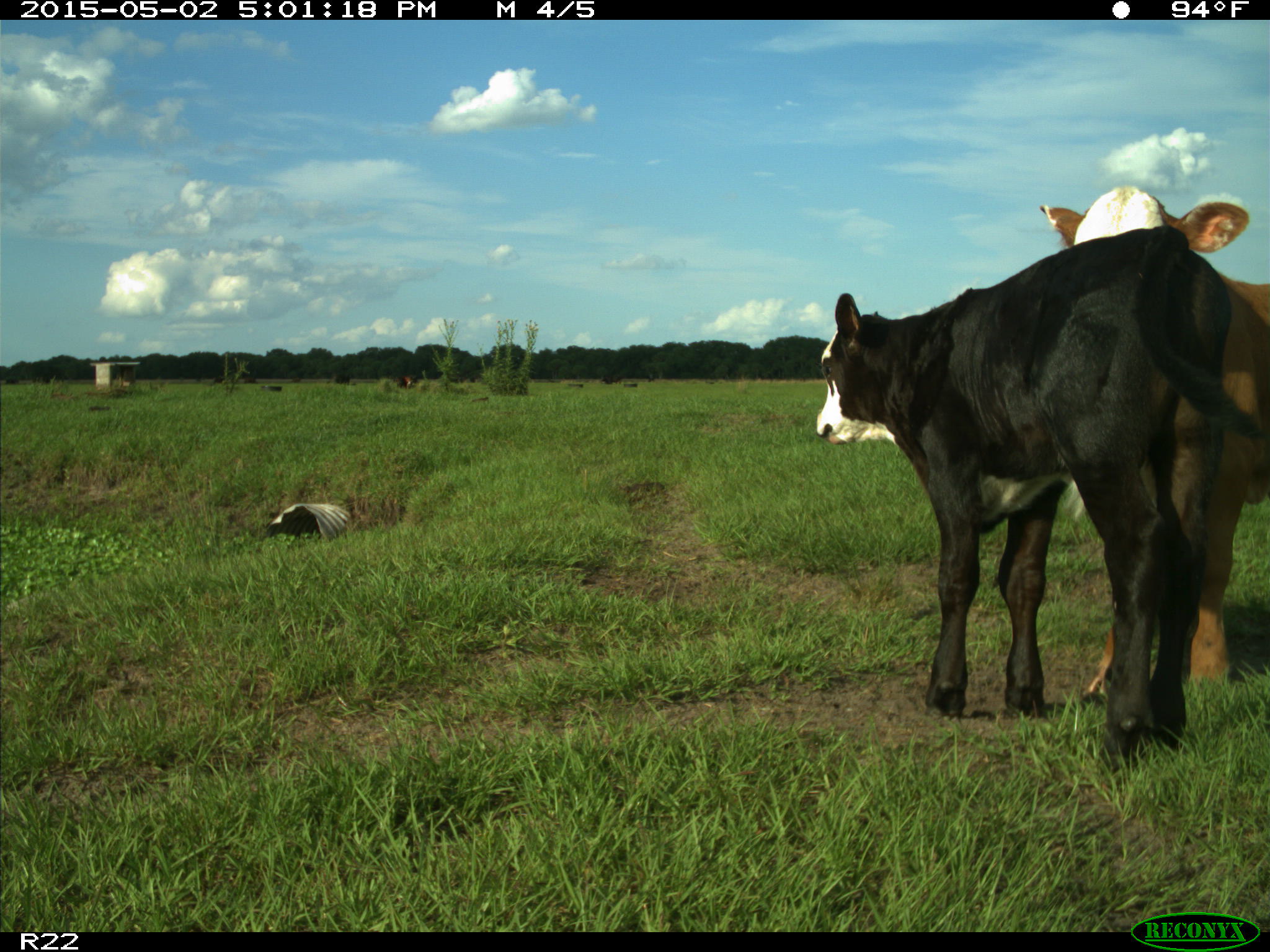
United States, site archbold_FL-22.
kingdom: Animalia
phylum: Chordata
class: Mammalia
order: Artiodactyla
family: Bovidae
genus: Bos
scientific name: Bos taurus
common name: domestic cow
Bos taurus (domestic cow).